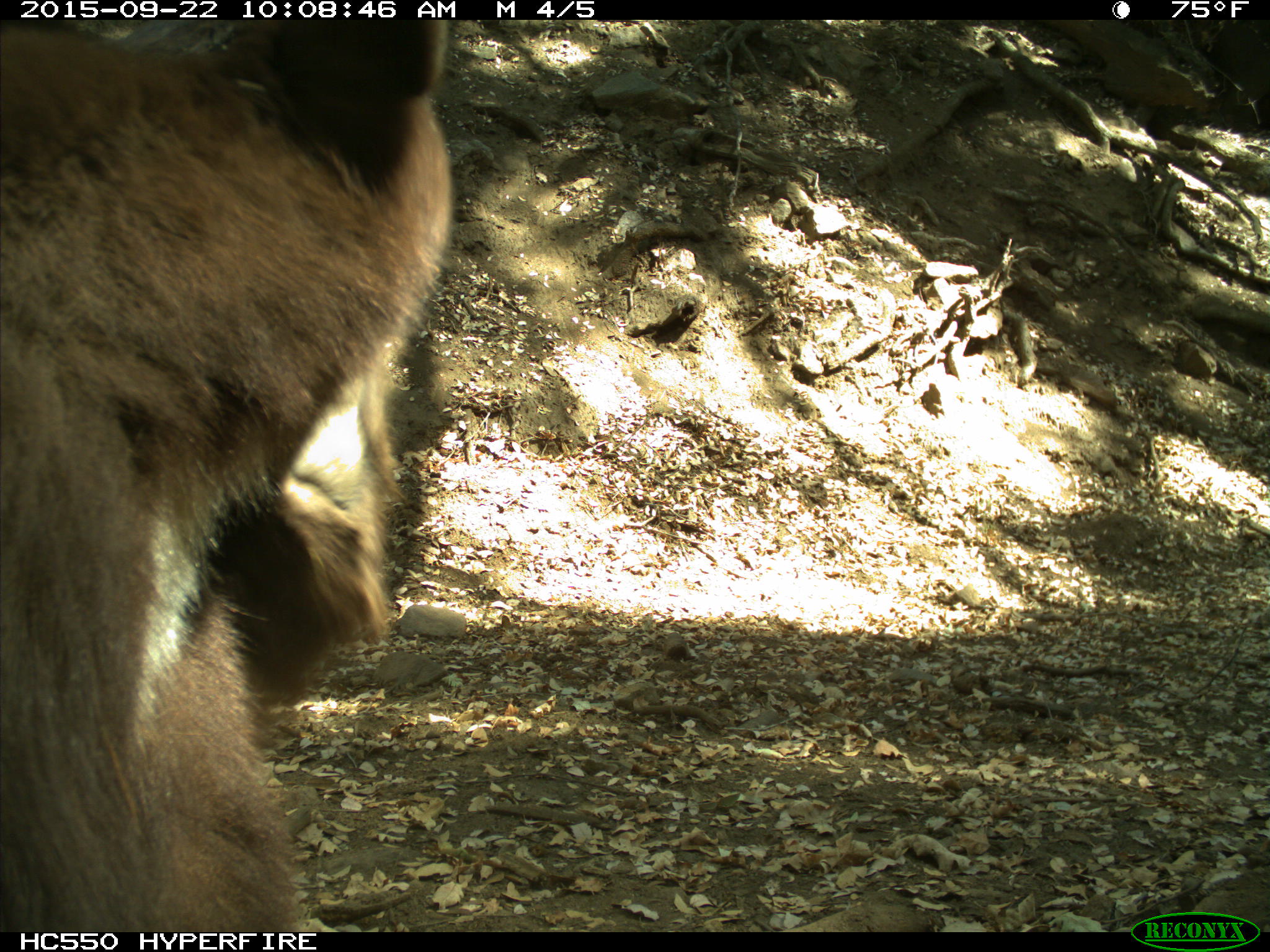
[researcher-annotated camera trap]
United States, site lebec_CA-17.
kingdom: Animalia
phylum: Chordata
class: Mammalia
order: Carnivora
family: Ursidae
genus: Ursus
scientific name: Ursus americanus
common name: american black bear